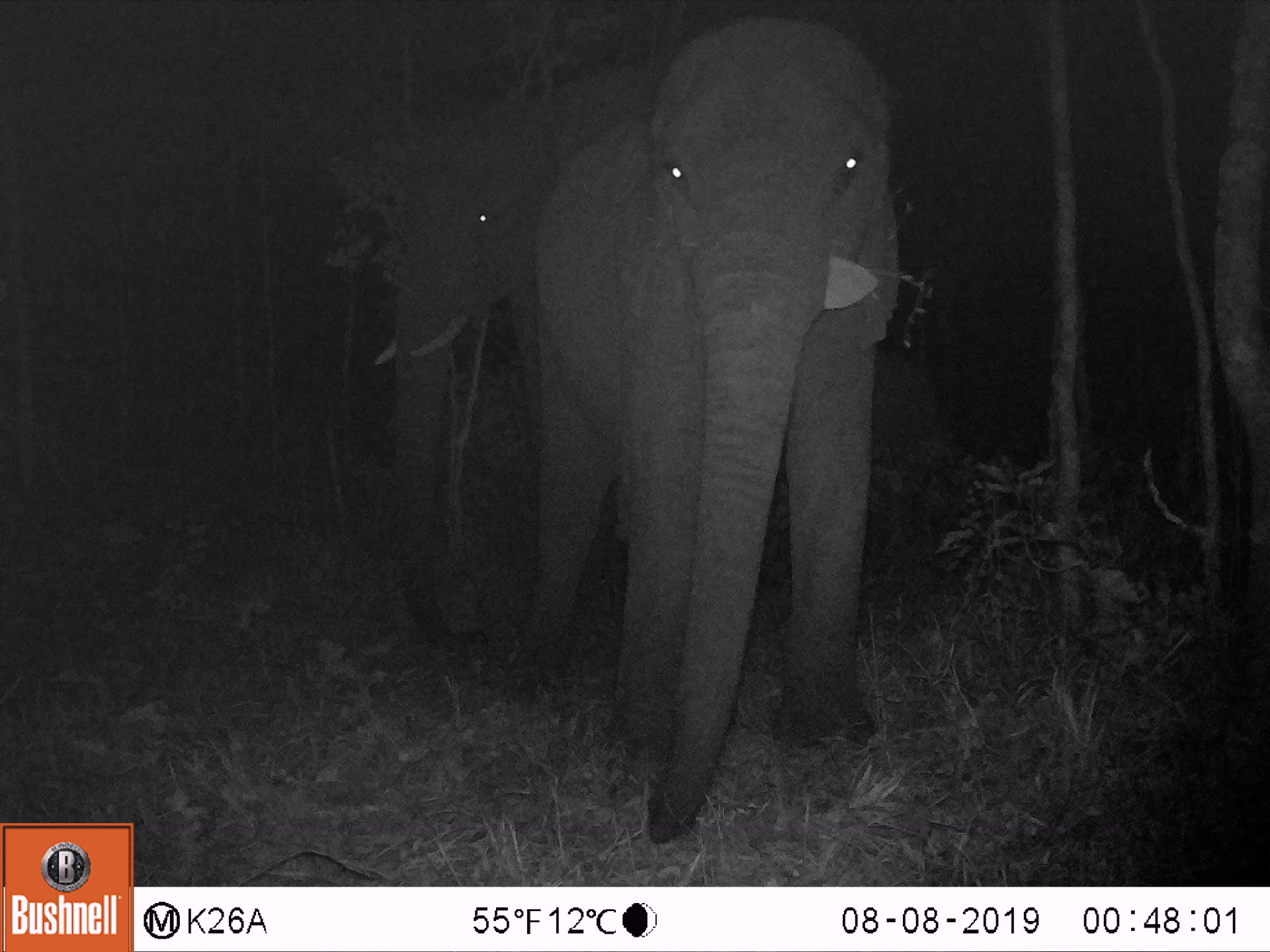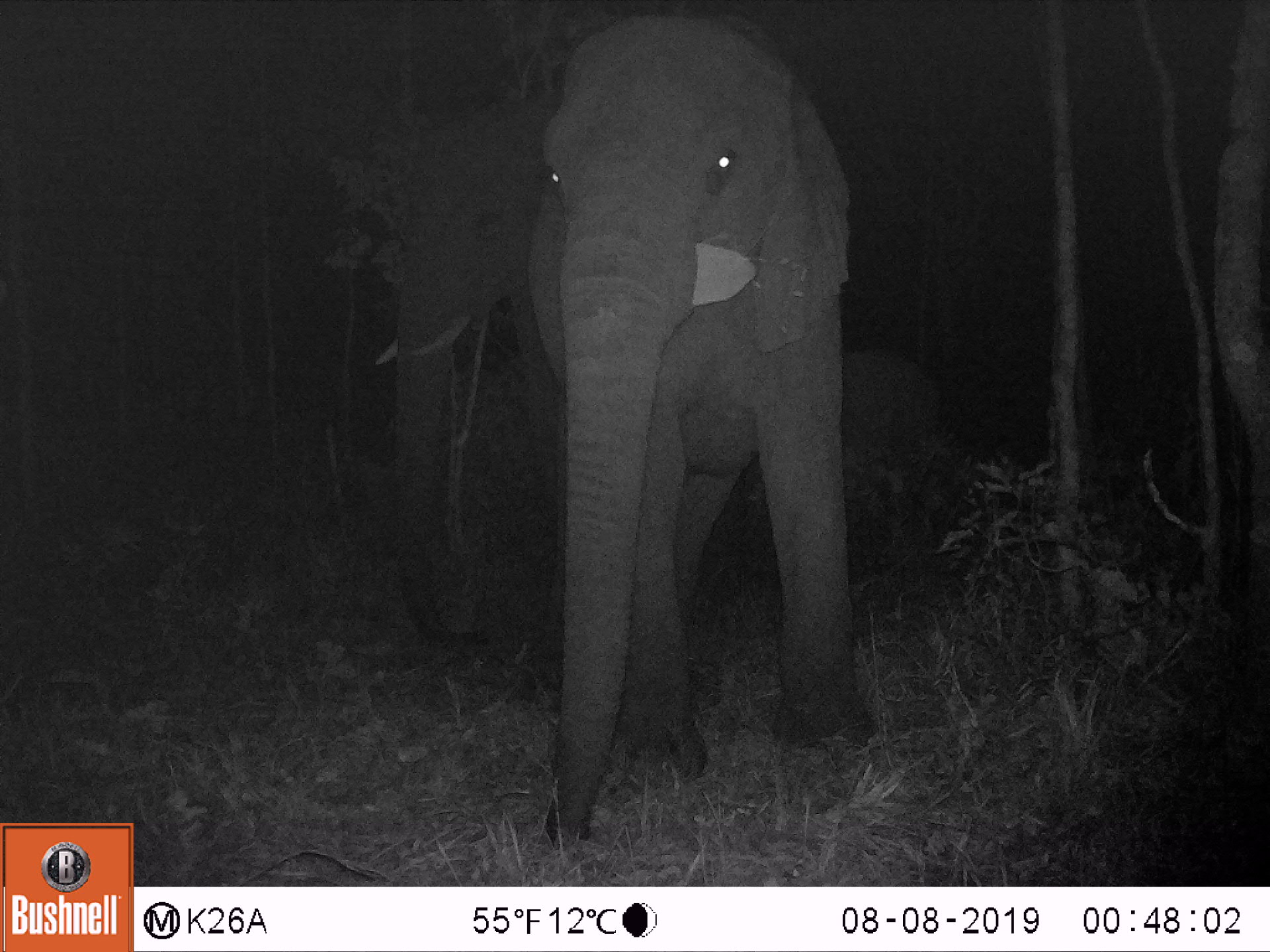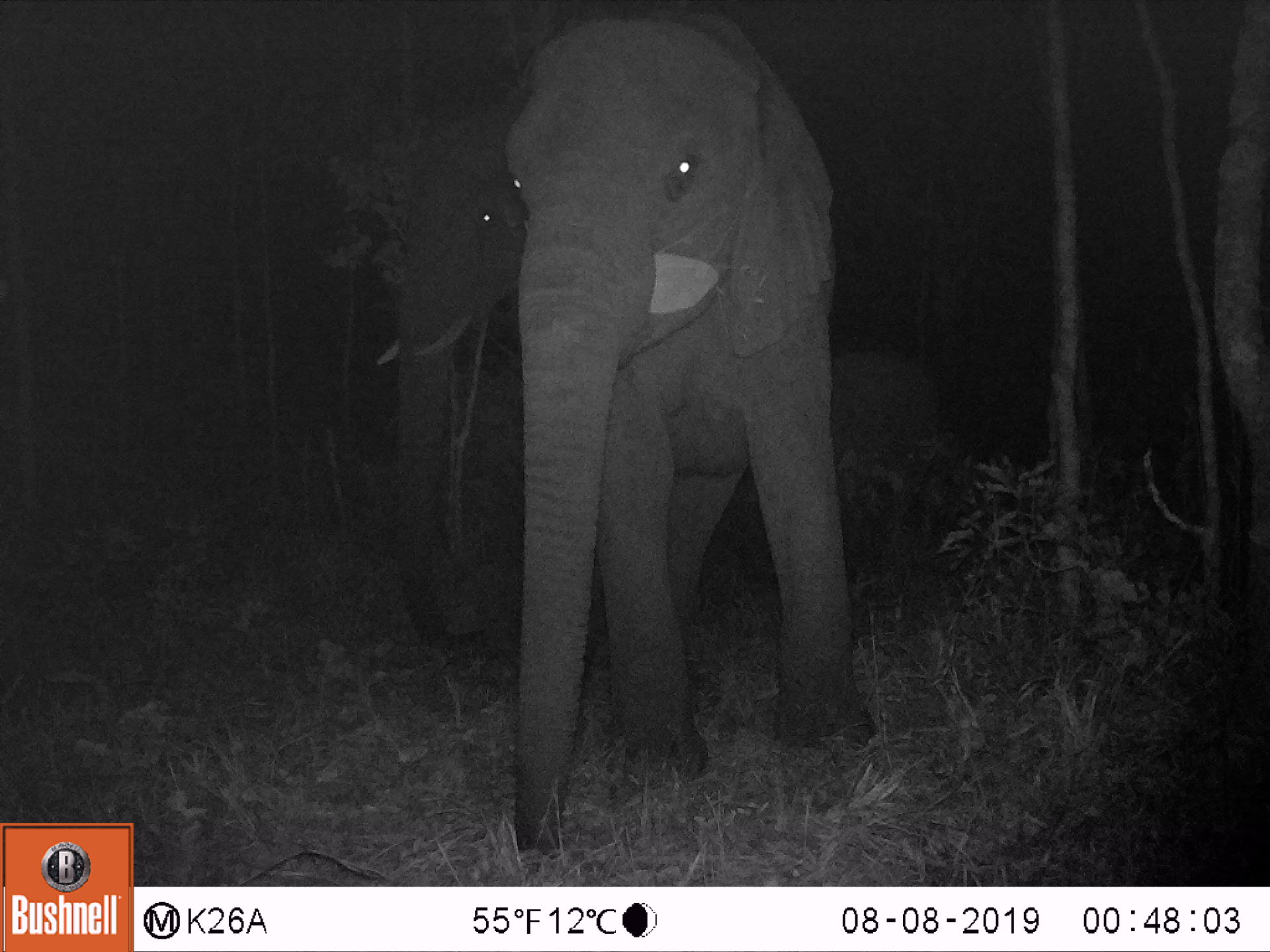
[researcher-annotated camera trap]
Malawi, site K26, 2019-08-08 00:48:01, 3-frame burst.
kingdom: Animalia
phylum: Chordata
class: Mammalia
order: Proboscidea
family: Elephantidae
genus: Loxodonta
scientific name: Loxodonta africana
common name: african savanna elephant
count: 2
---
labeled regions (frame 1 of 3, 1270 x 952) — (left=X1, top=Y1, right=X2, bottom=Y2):
african savanna elephant: (left=531, top=15, right=894, bottom=851); (left=371, top=68, right=639, bottom=661)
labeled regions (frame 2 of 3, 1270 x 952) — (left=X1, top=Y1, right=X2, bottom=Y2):
african savanna elephant: (left=523, top=12, right=884, bottom=848); (left=371, top=83, right=558, bottom=653)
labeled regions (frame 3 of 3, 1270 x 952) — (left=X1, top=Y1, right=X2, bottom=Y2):
african savanna elephant: (left=500, top=12, right=876, bottom=858); (left=368, top=103, right=513, bottom=661)